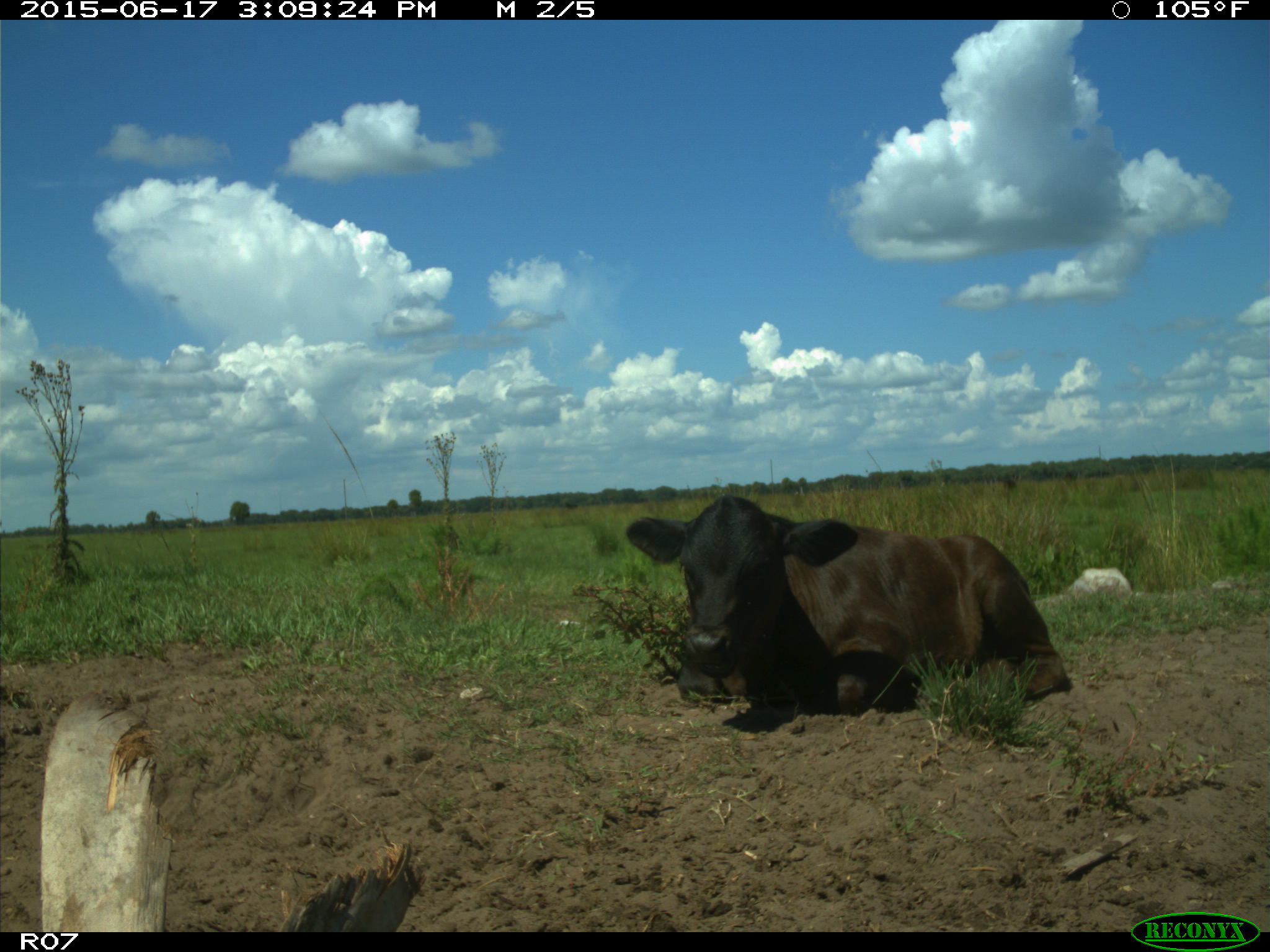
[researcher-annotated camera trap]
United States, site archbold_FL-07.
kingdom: Animalia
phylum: Chordata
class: Mammalia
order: Artiodactyla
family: Bovidae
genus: Bos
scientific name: Bos taurus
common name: domestic cow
Bos taurus (domestic cow).